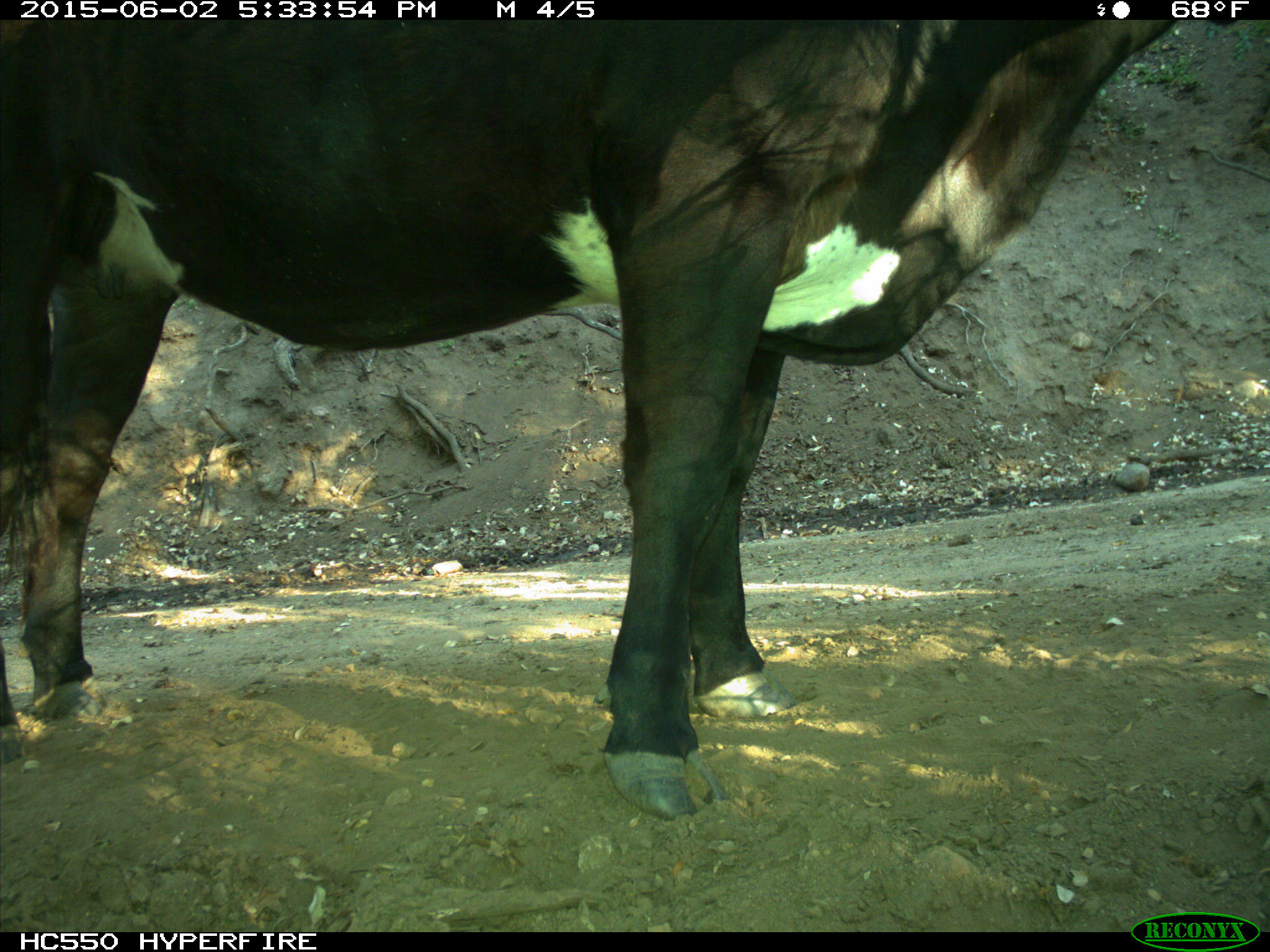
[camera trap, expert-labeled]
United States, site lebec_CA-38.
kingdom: Animalia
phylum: Chordata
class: Mammalia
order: Artiodactyla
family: Bovidae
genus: Bos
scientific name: Bos taurus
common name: domestic cow